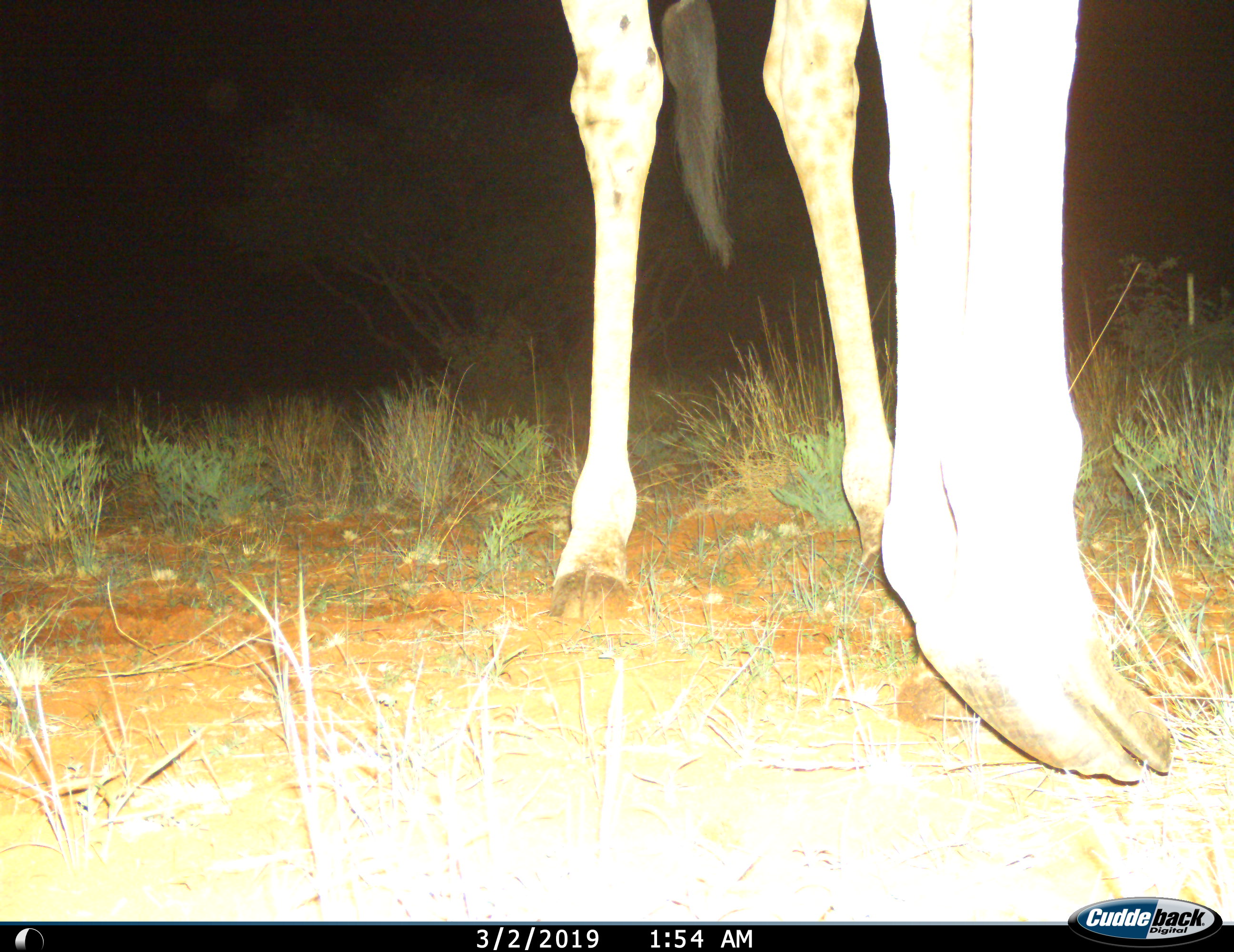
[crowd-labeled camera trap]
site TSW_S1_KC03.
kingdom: Animalia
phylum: Chordata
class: Mammalia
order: Artiodactyla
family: Giraffidae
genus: Giraffa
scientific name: Giraffa camelopardalis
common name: giraffe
Giraffe (Giraffa camelopardalis), count 1. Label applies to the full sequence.